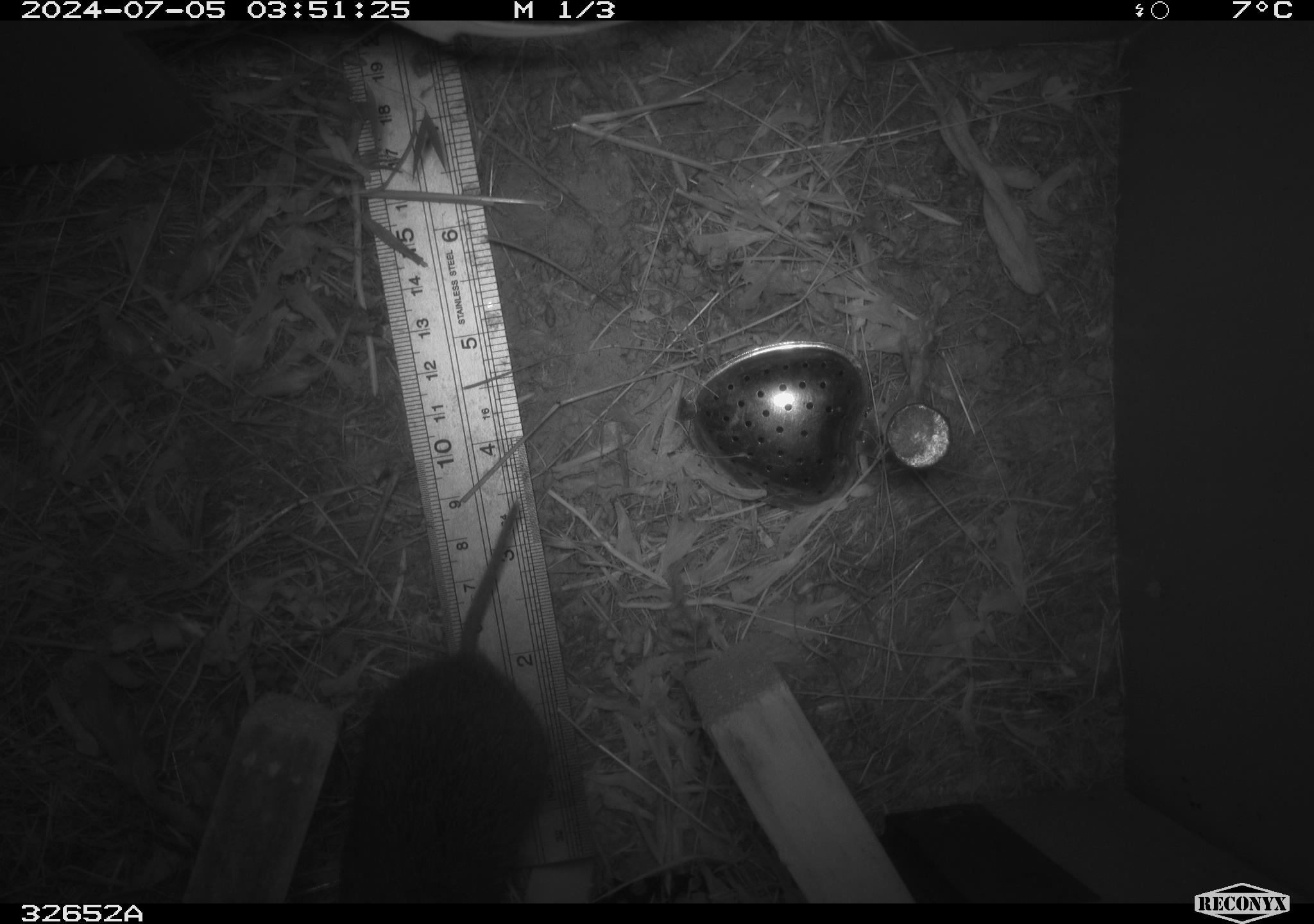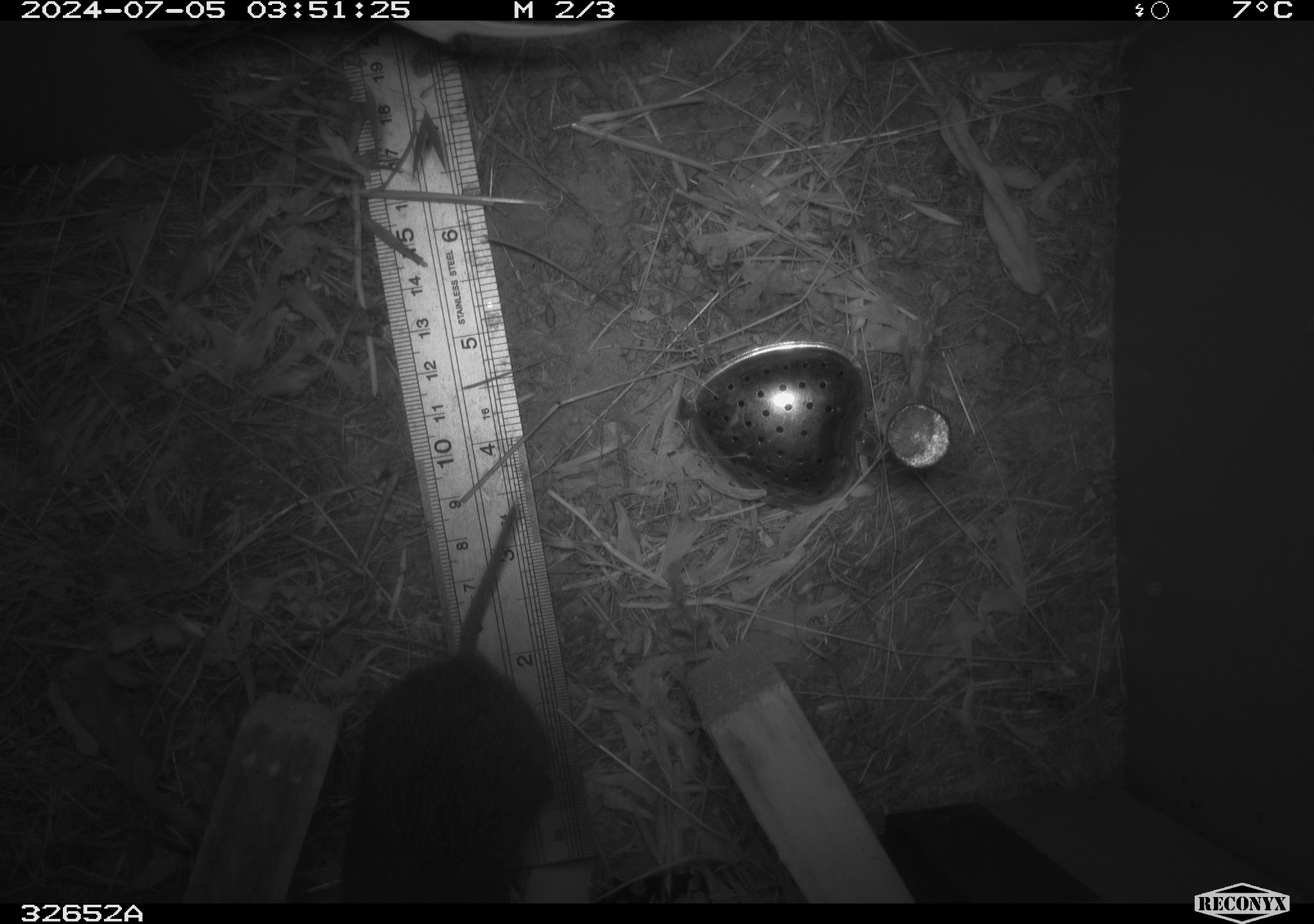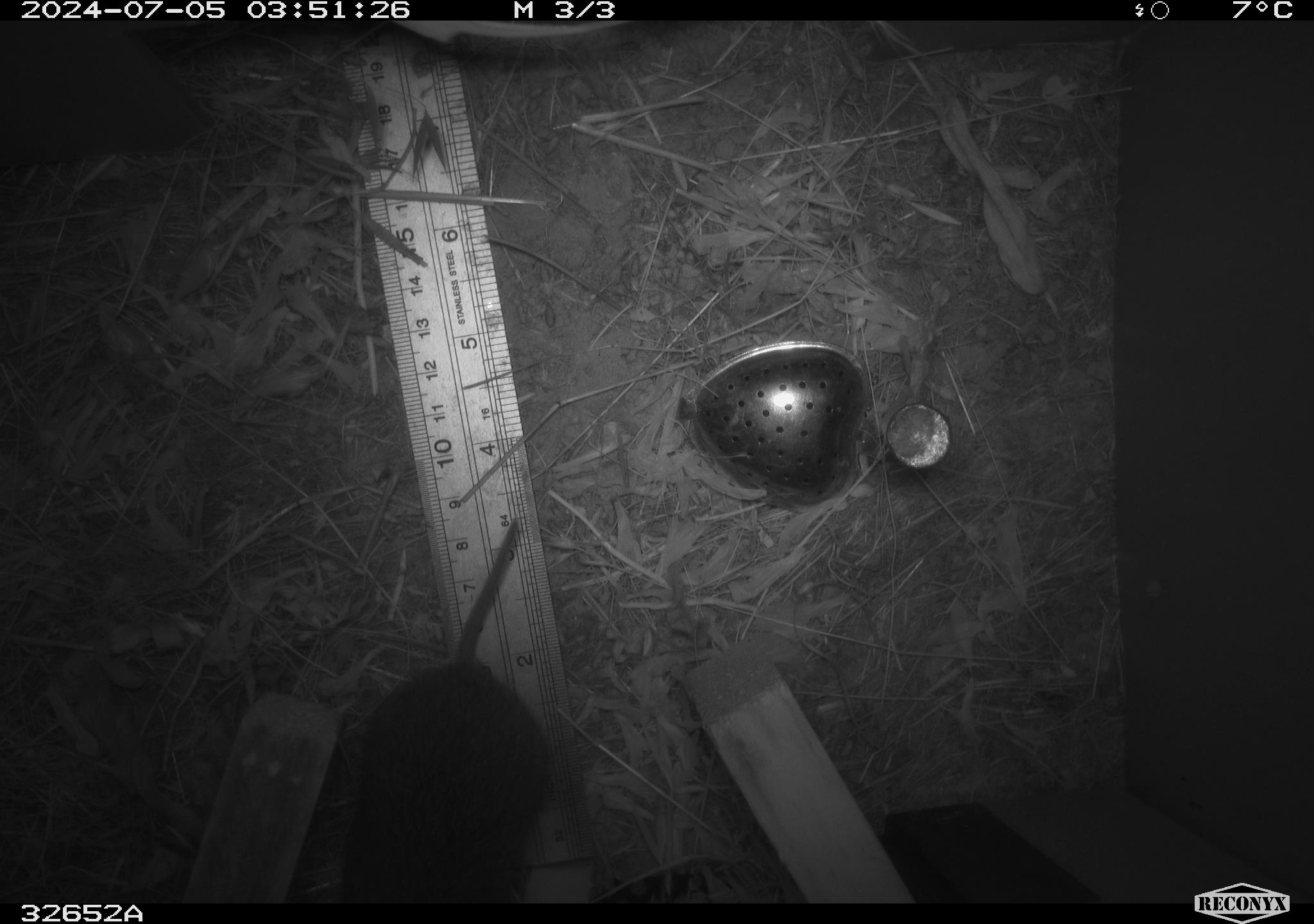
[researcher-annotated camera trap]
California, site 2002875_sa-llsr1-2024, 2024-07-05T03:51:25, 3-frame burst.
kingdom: Animalia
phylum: Chordata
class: Mammalia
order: Rodentia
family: Cricetidae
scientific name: Arvicolinae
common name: voles, lemmings, and muskrats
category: arvicolinae subfamily